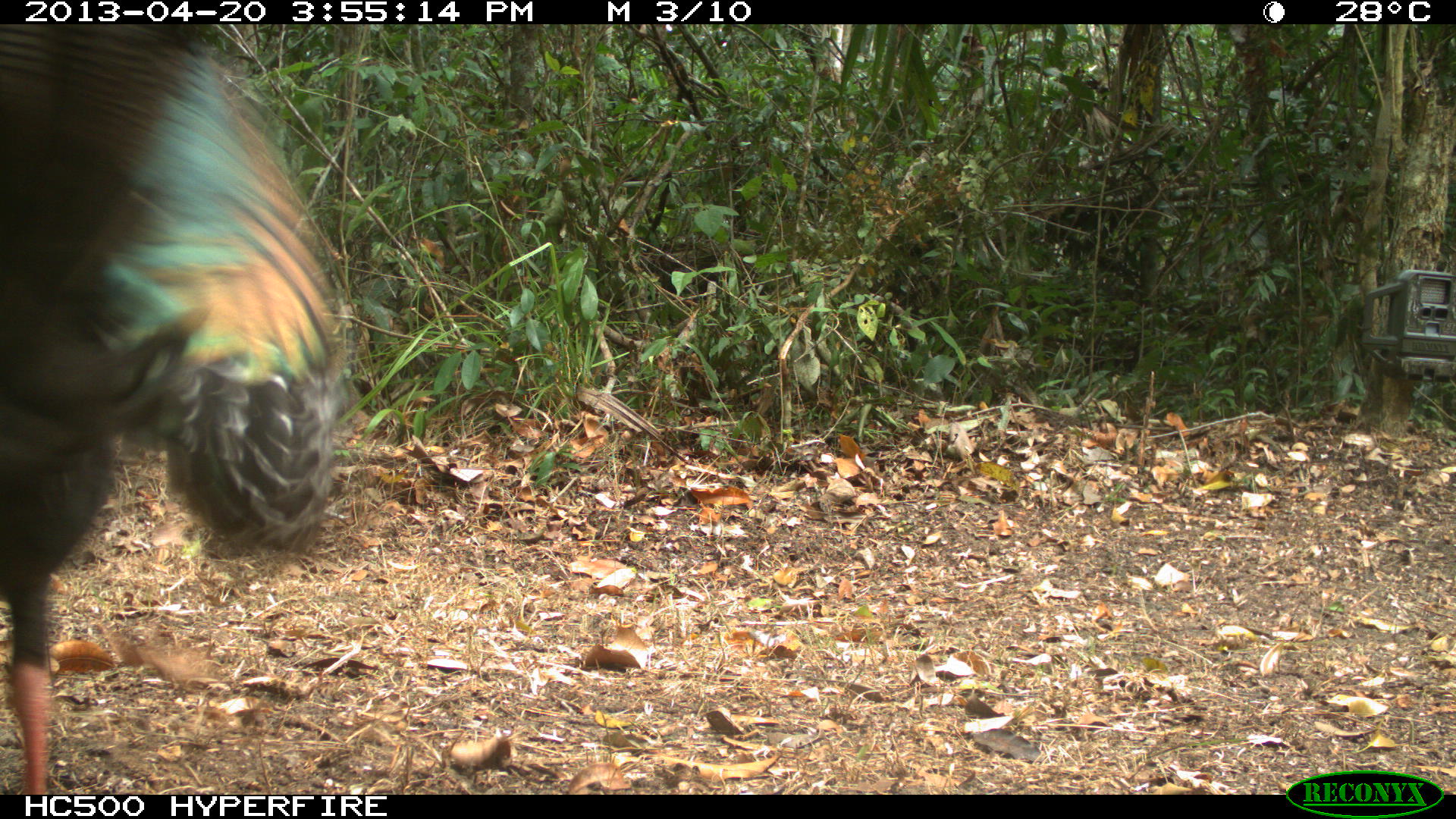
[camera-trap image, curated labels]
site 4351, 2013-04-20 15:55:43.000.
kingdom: Animalia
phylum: Chordata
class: Aves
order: Galliformes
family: Phasianidae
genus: Meleagris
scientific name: Meleagris ocellata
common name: ocellated turkey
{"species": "Meleagris ocellata (ocellated turkey)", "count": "3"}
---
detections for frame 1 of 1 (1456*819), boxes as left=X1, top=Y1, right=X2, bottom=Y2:
meleagris ocellata: left=0, top=24, right=348, bottom=794